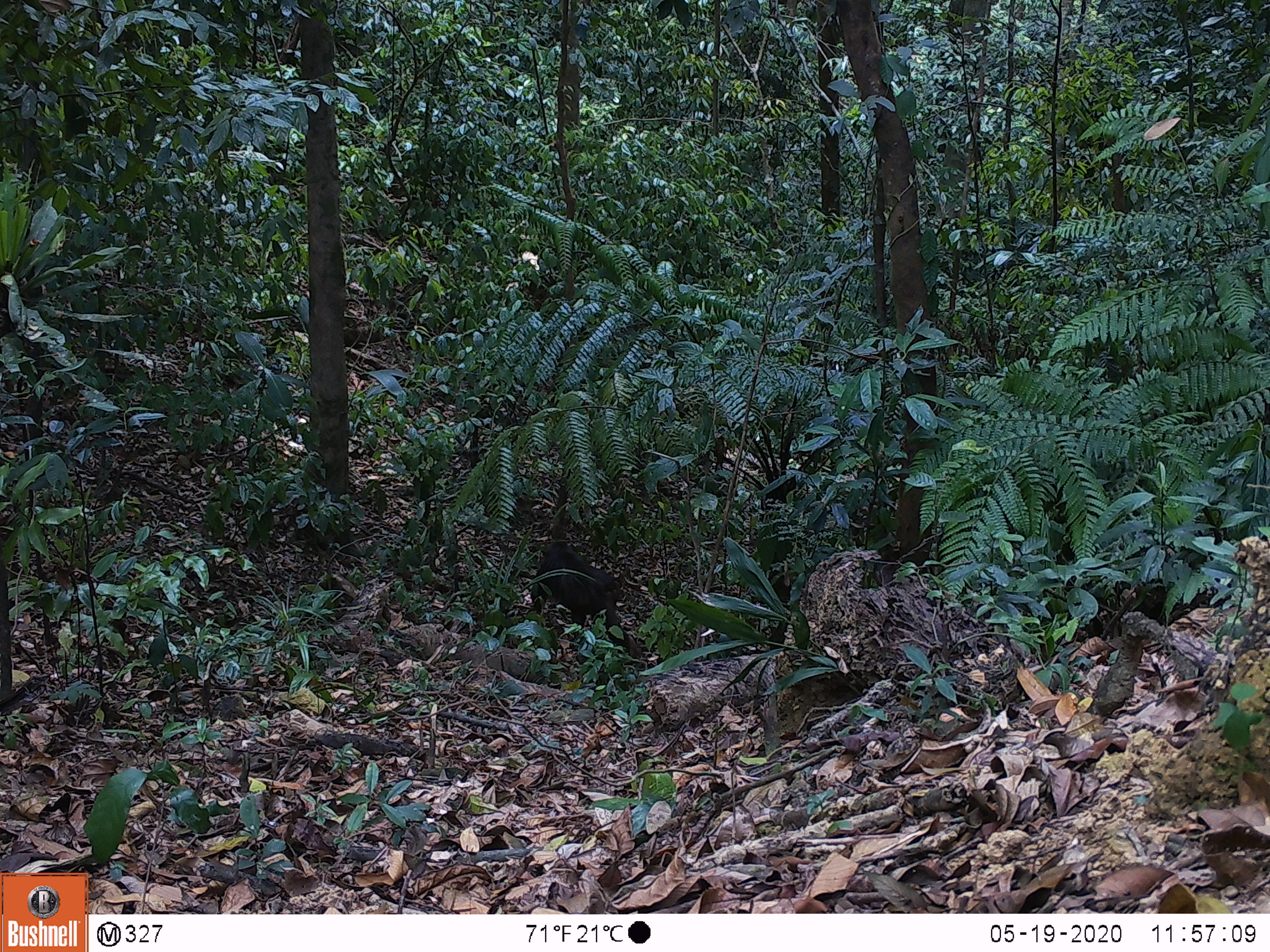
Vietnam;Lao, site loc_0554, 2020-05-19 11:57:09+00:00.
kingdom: Animalia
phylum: Chordata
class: Mammalia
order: Primates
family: Cercopithecidae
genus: Macaca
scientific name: Macaca arctoides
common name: stump-tailed macaque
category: stump tailed macaque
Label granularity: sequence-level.